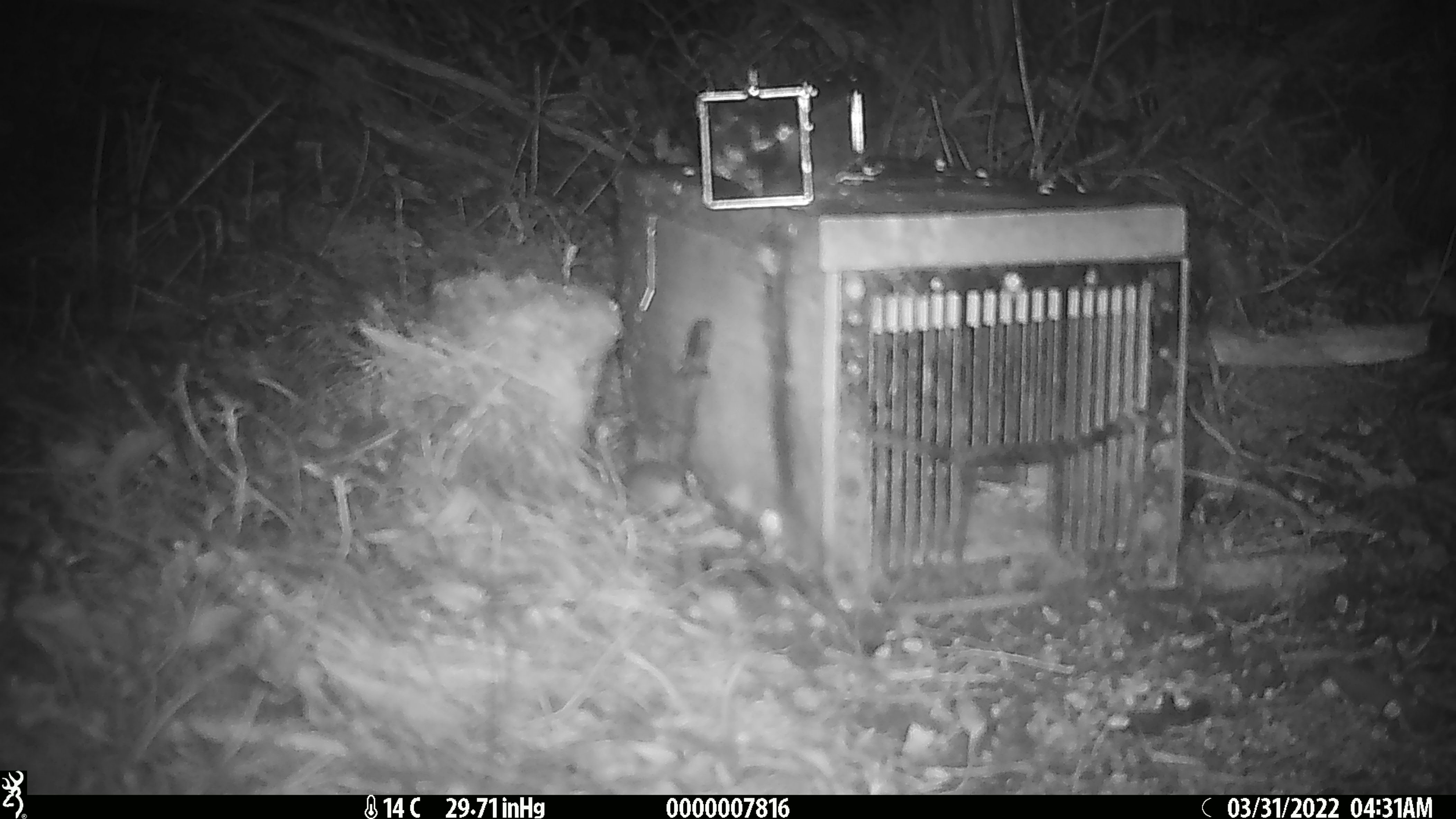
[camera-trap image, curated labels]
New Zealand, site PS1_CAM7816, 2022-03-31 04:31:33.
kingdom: Animalia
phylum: Chordata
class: Mammalia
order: Rodentia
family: Muridae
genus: Mus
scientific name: Mus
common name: mouse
Mouse (Mus).